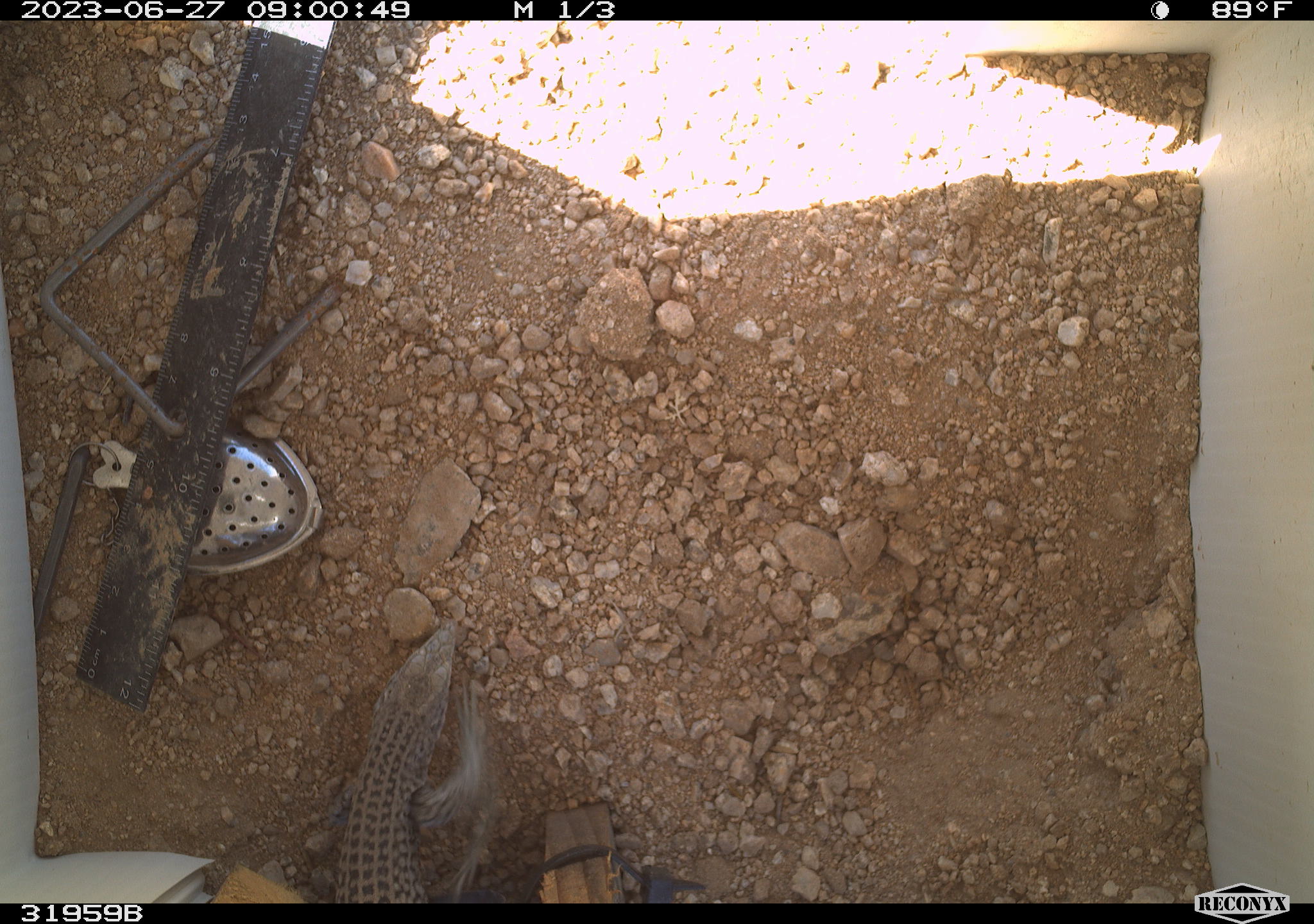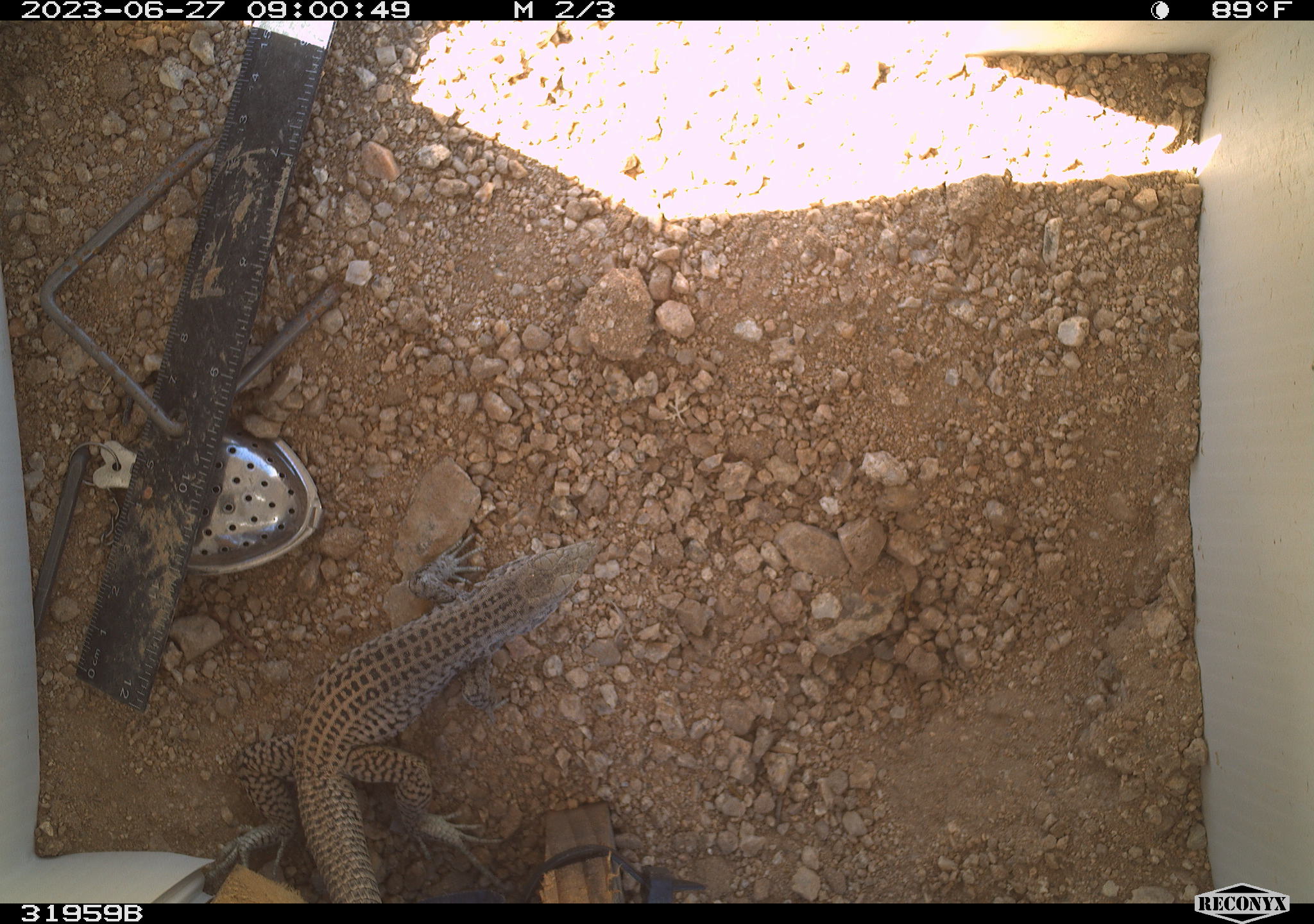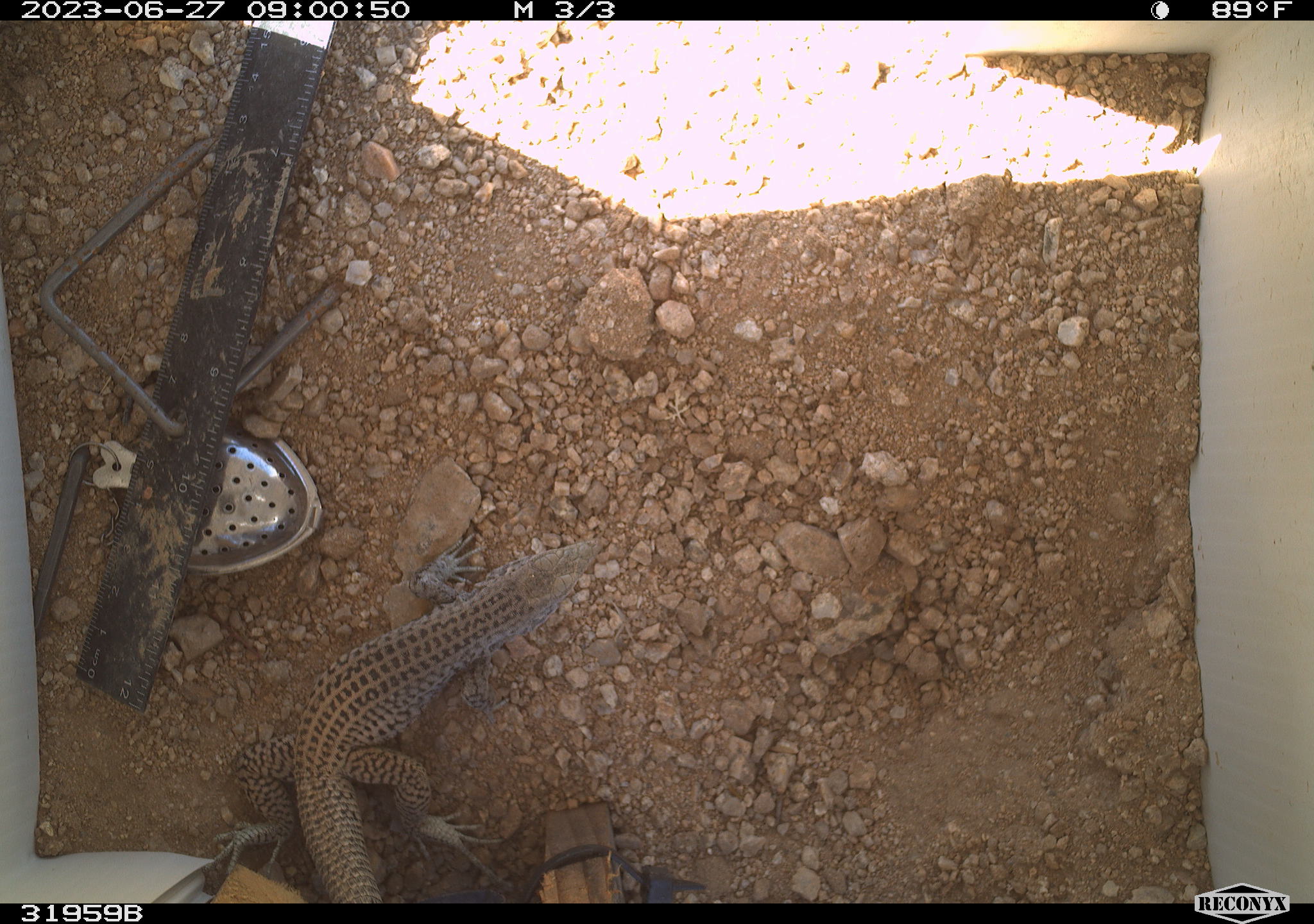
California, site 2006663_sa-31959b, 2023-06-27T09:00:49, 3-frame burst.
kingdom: Animalia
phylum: Chordata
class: Reptilia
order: Squamata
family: Teiidae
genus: Aspidoscelis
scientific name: Aspidoscelis tigris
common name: western whiptail